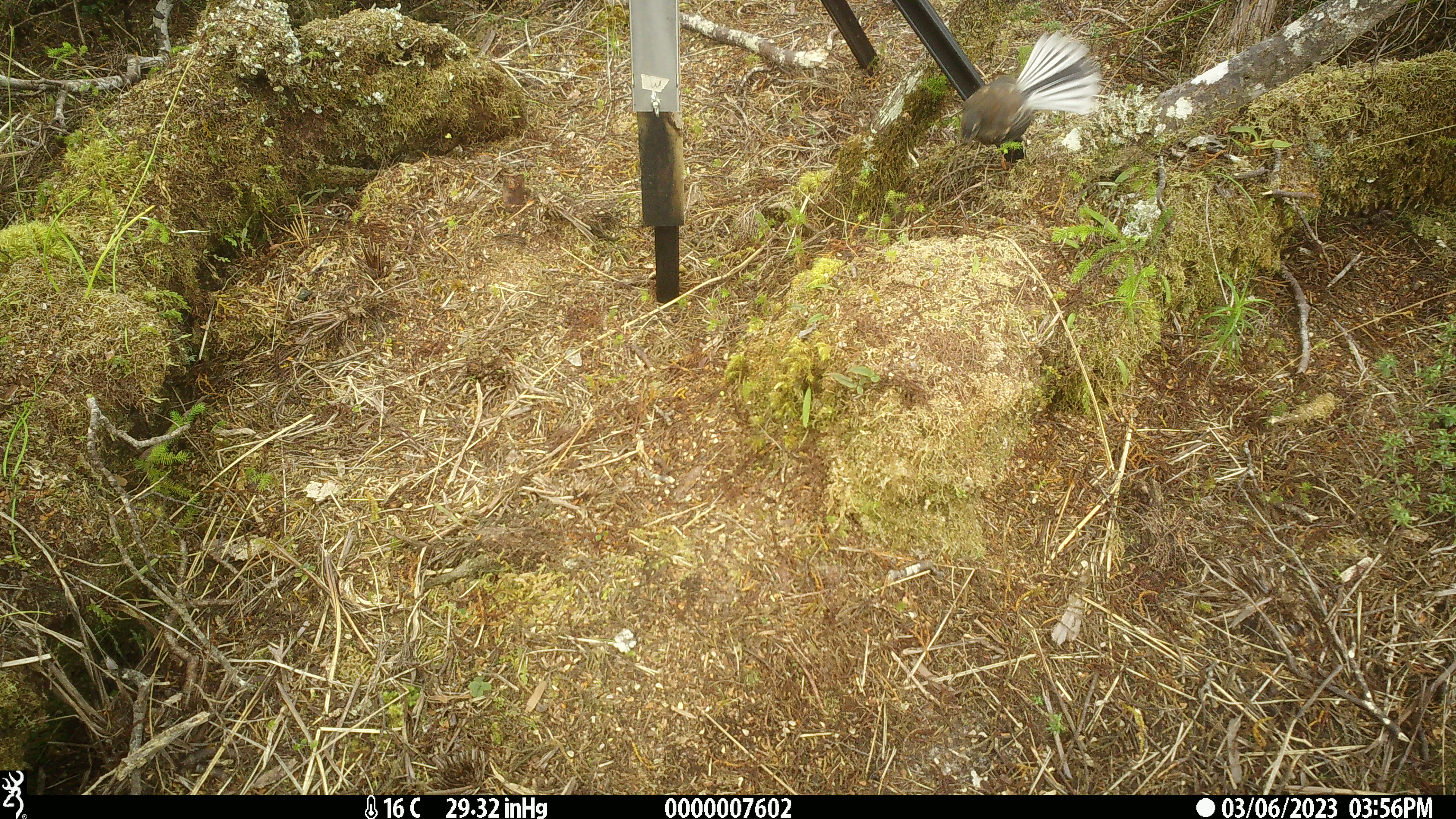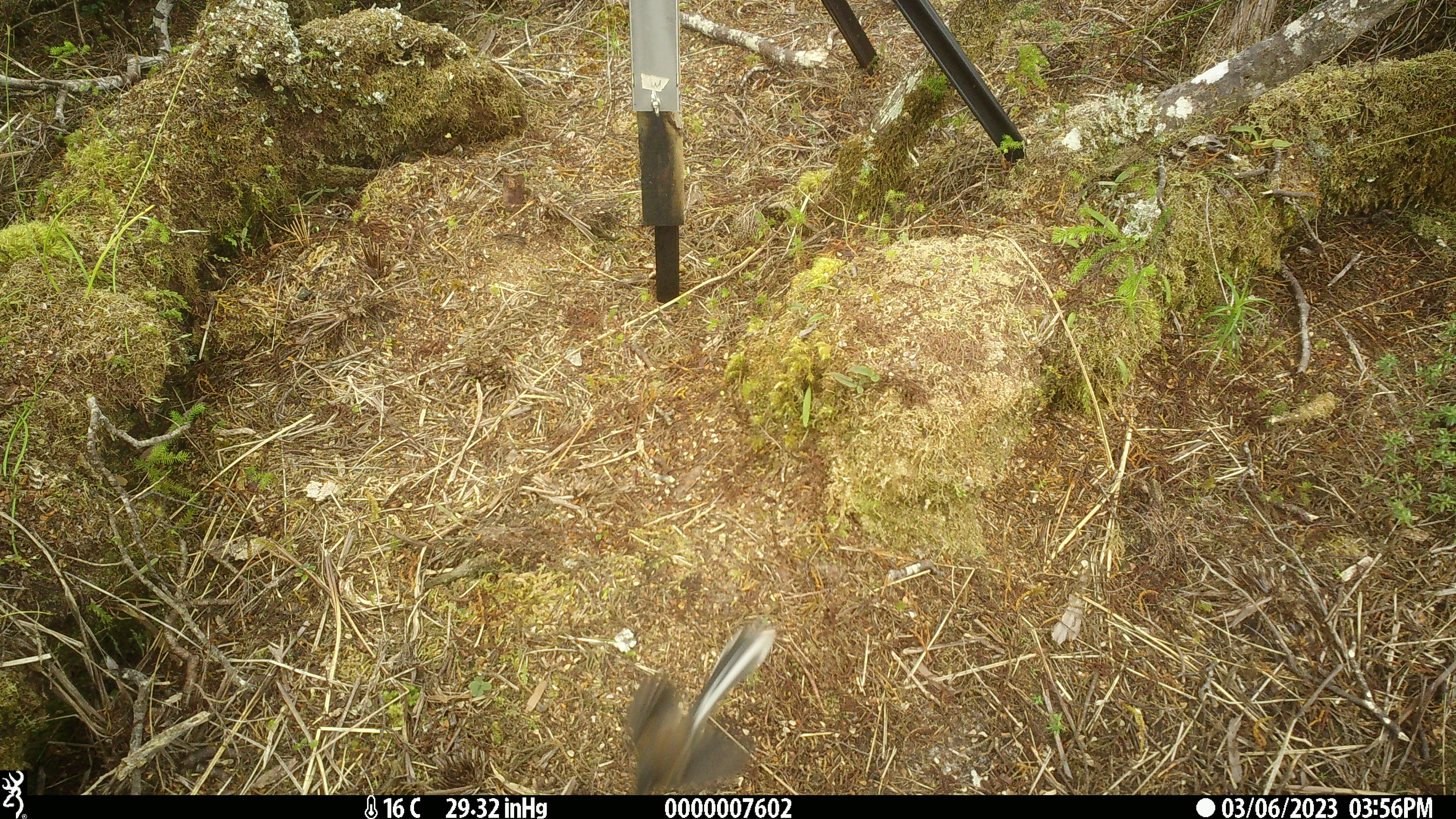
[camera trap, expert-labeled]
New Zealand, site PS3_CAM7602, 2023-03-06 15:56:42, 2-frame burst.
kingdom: Animalia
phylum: Chordata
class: Aves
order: Passeriformes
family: Rhipiduridae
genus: Rhipidura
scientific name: Rhipidura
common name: fantails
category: fantail